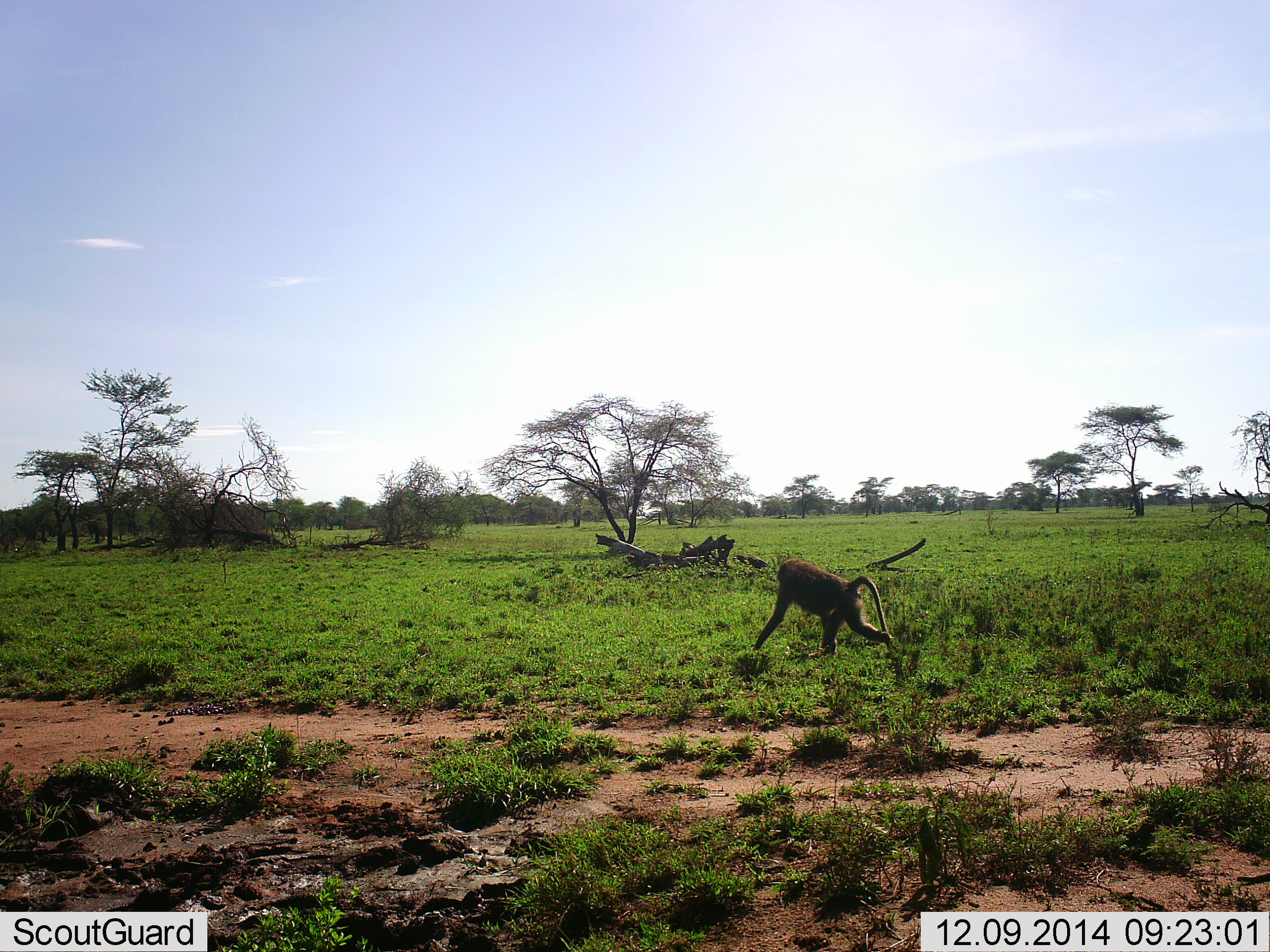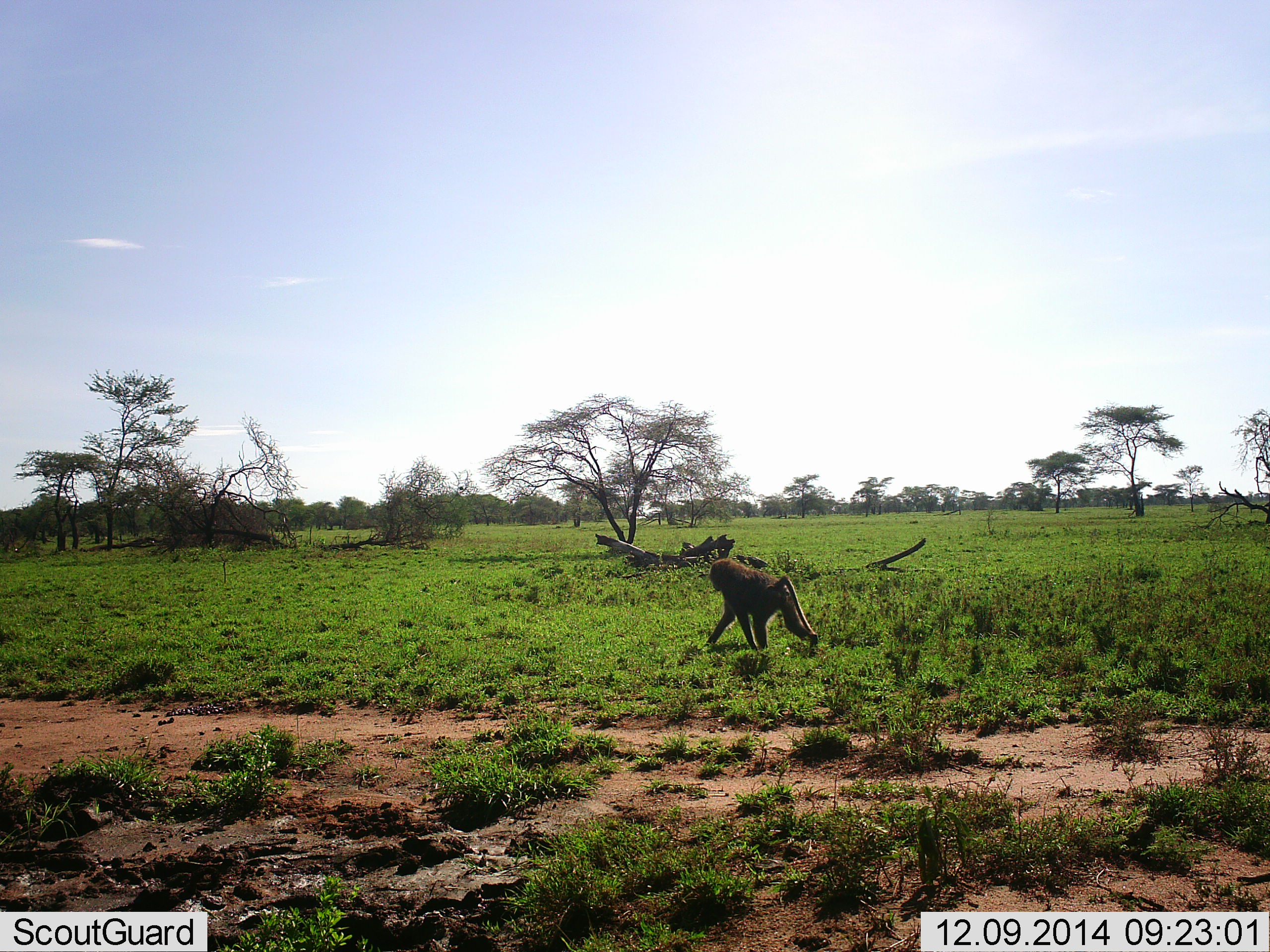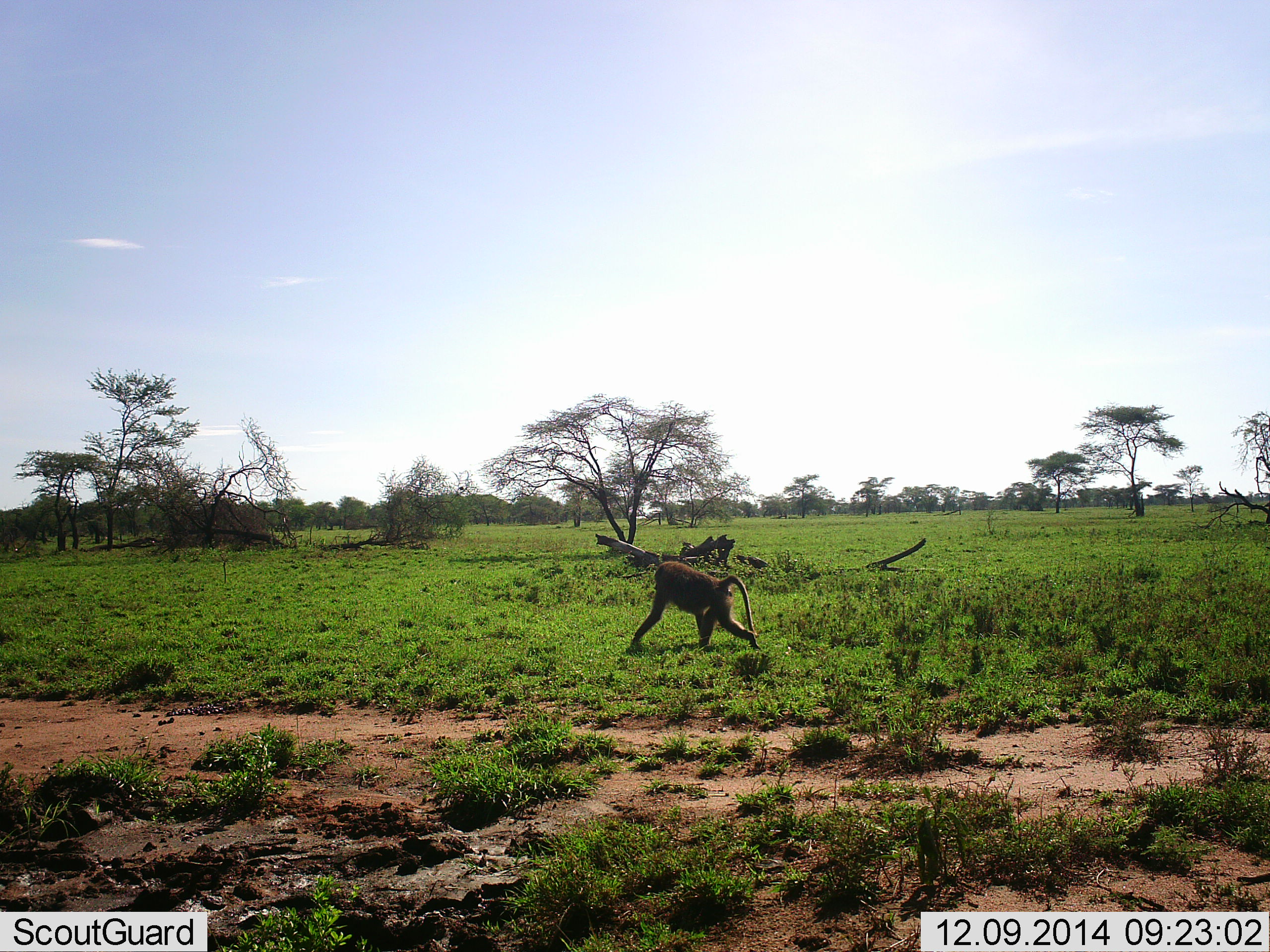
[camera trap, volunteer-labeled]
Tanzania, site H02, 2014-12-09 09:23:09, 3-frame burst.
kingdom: Animalia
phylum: Chordata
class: Mammalia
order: Primates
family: Cercopithecidae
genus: Papio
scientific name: Papio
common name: baboon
Baboon (Papio), count 1. Behavior (volunteer vote fractions): standing 0%, resting 0%, moving 100%, interacting 0%. Young present (vote fraction): 0%. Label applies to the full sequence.